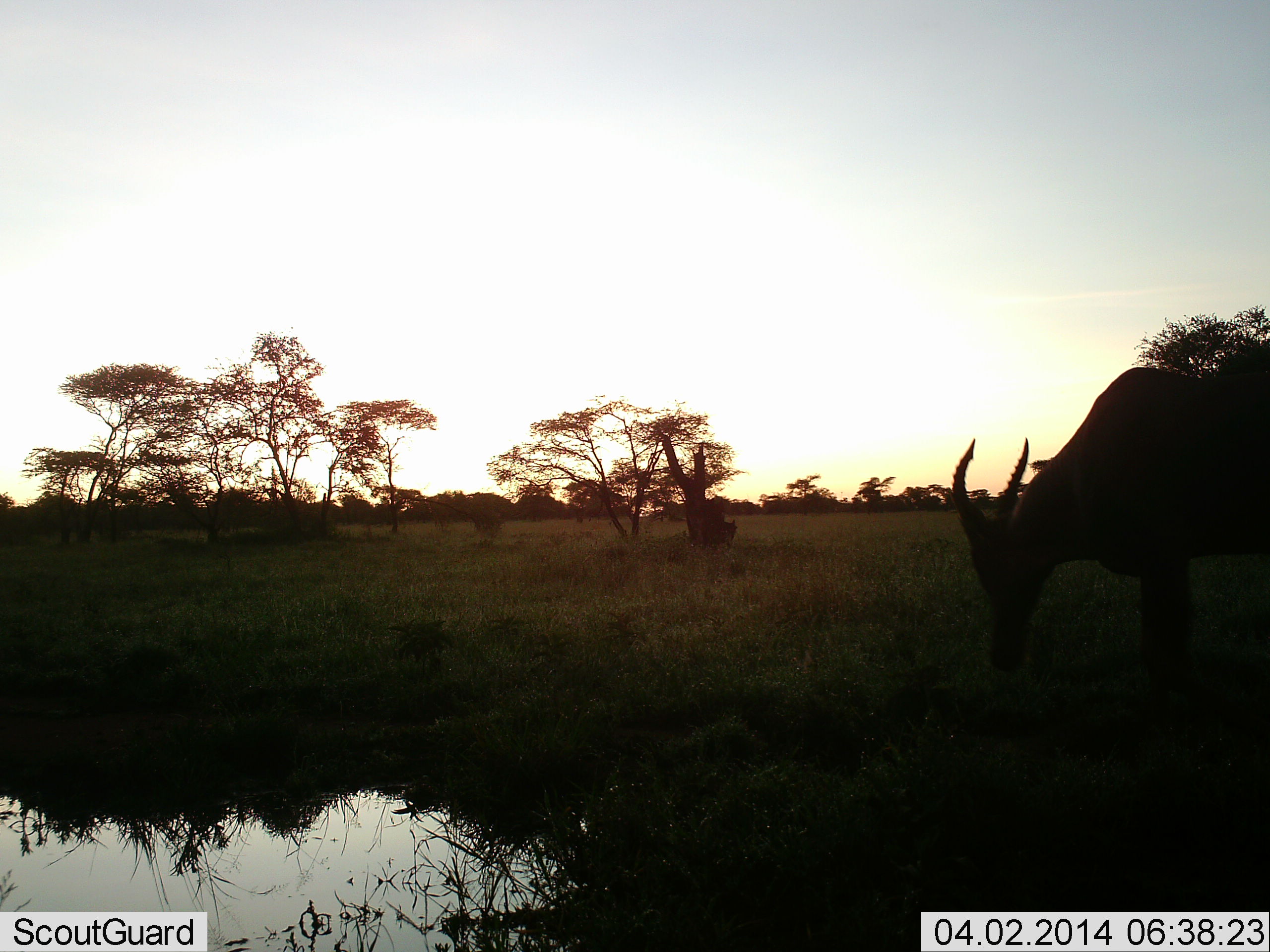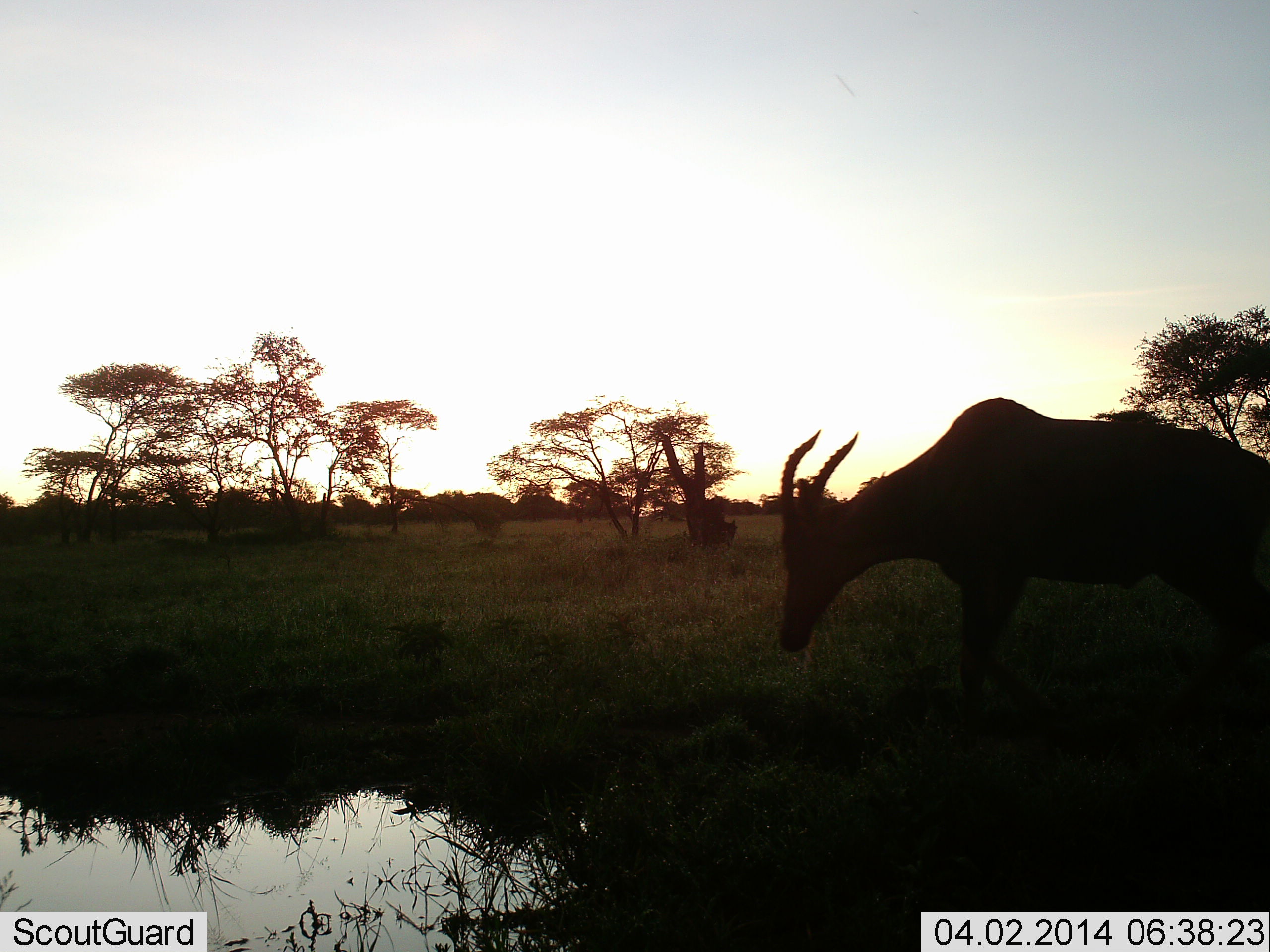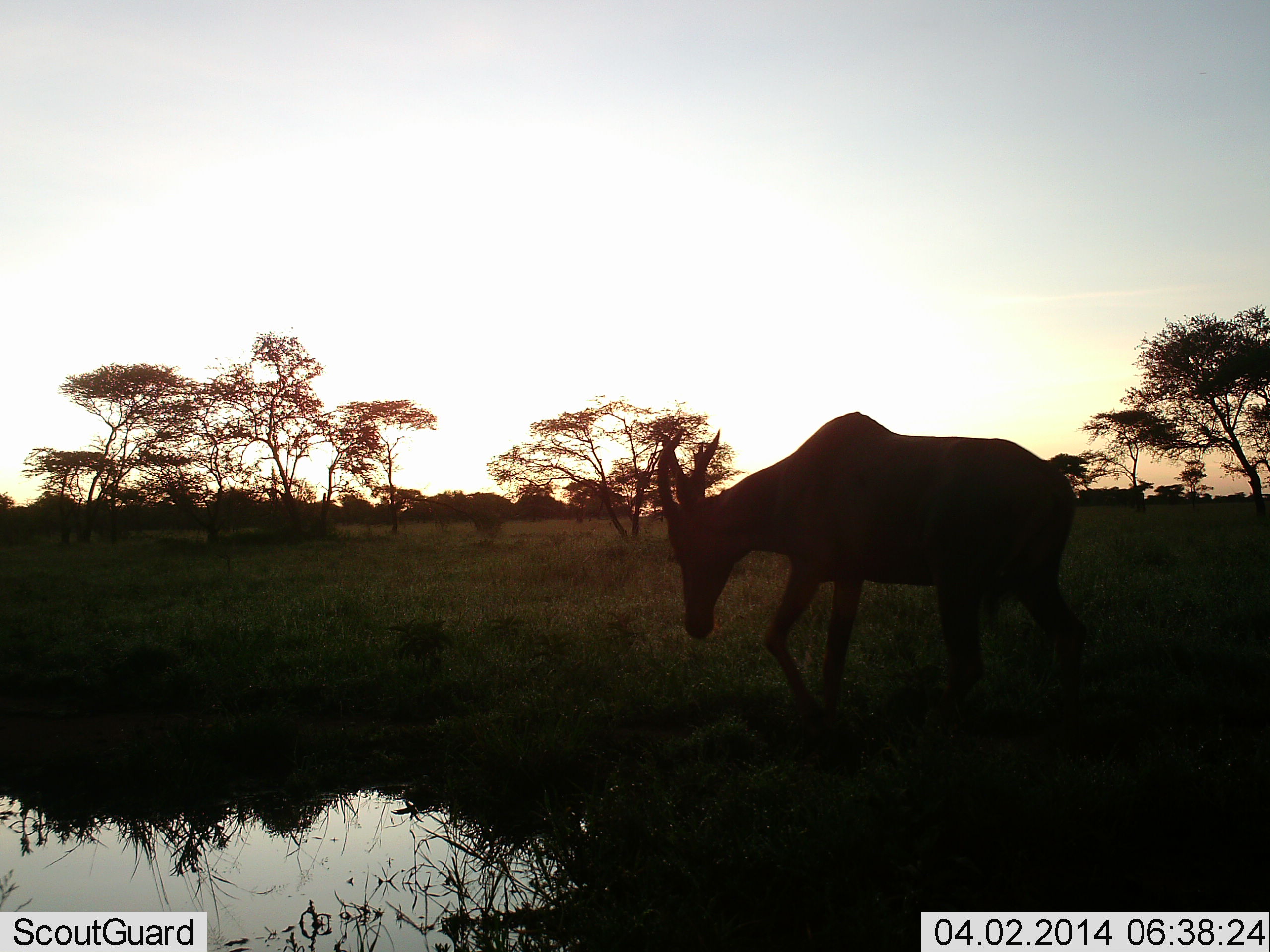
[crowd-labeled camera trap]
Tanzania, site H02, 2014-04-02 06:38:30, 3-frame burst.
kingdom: Animalia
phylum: Chordata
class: Mammalia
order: Artiodactyla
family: Bovidae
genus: Damaliscus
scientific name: Damaliscus lunatus jimela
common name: topi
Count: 1.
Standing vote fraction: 15%.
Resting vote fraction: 0%.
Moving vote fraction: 81%.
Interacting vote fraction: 0%.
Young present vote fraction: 0%.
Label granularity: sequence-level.